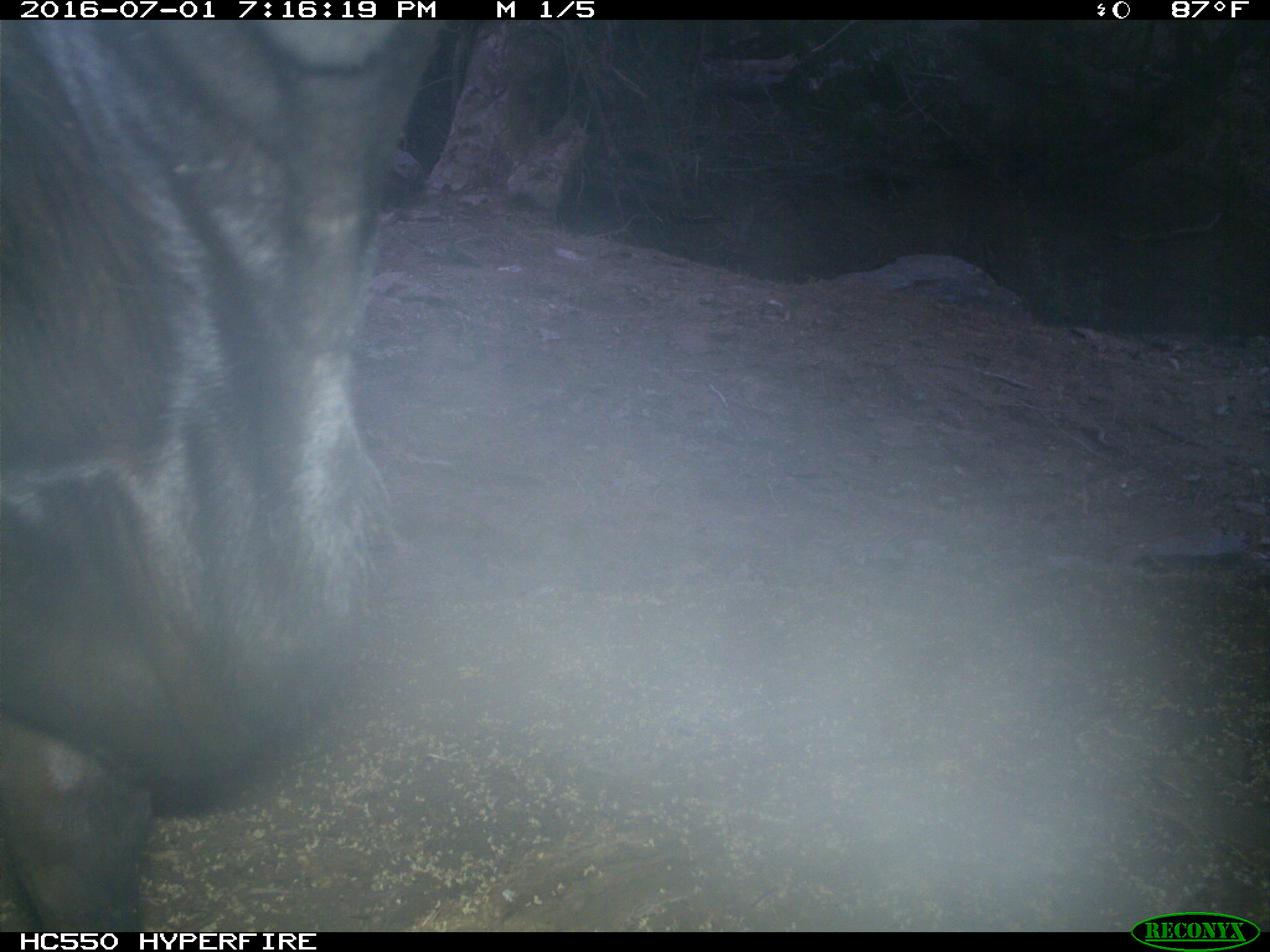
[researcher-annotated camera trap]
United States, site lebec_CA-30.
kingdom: Animalia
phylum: Chordata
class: Mammalia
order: Artiodactyla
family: Bovidae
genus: Bos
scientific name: Bos taurus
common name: domestic cow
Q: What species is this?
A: Bos taurus (domestic cow).